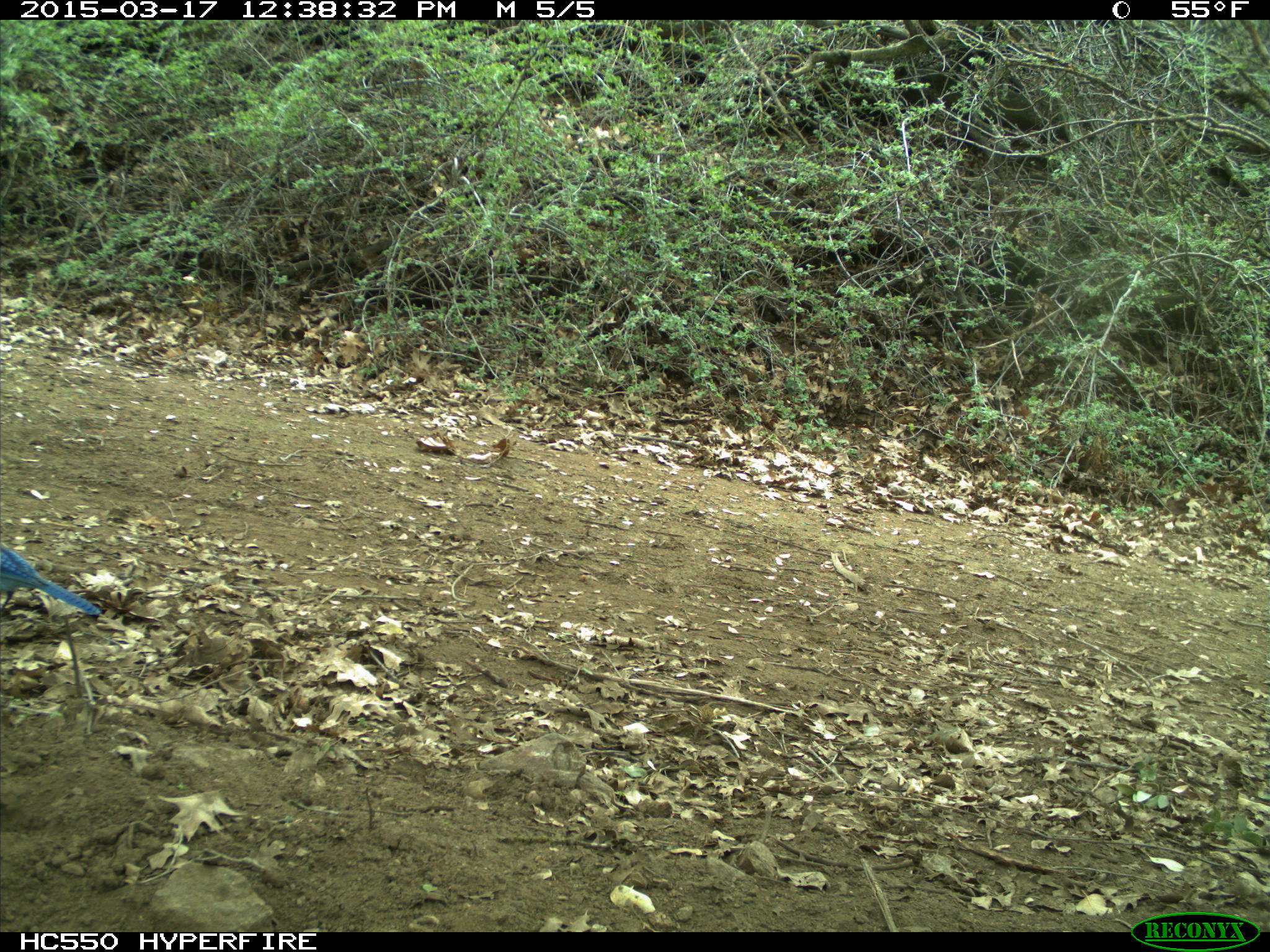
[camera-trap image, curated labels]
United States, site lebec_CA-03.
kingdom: Animalia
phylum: Chordata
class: Aves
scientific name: Aves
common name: birds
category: unidentified bird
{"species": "unidentified bird (birds) (Aves)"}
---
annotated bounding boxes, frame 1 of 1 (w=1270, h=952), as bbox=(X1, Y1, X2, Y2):
animal: bbox=(0, 544, 101, 617)